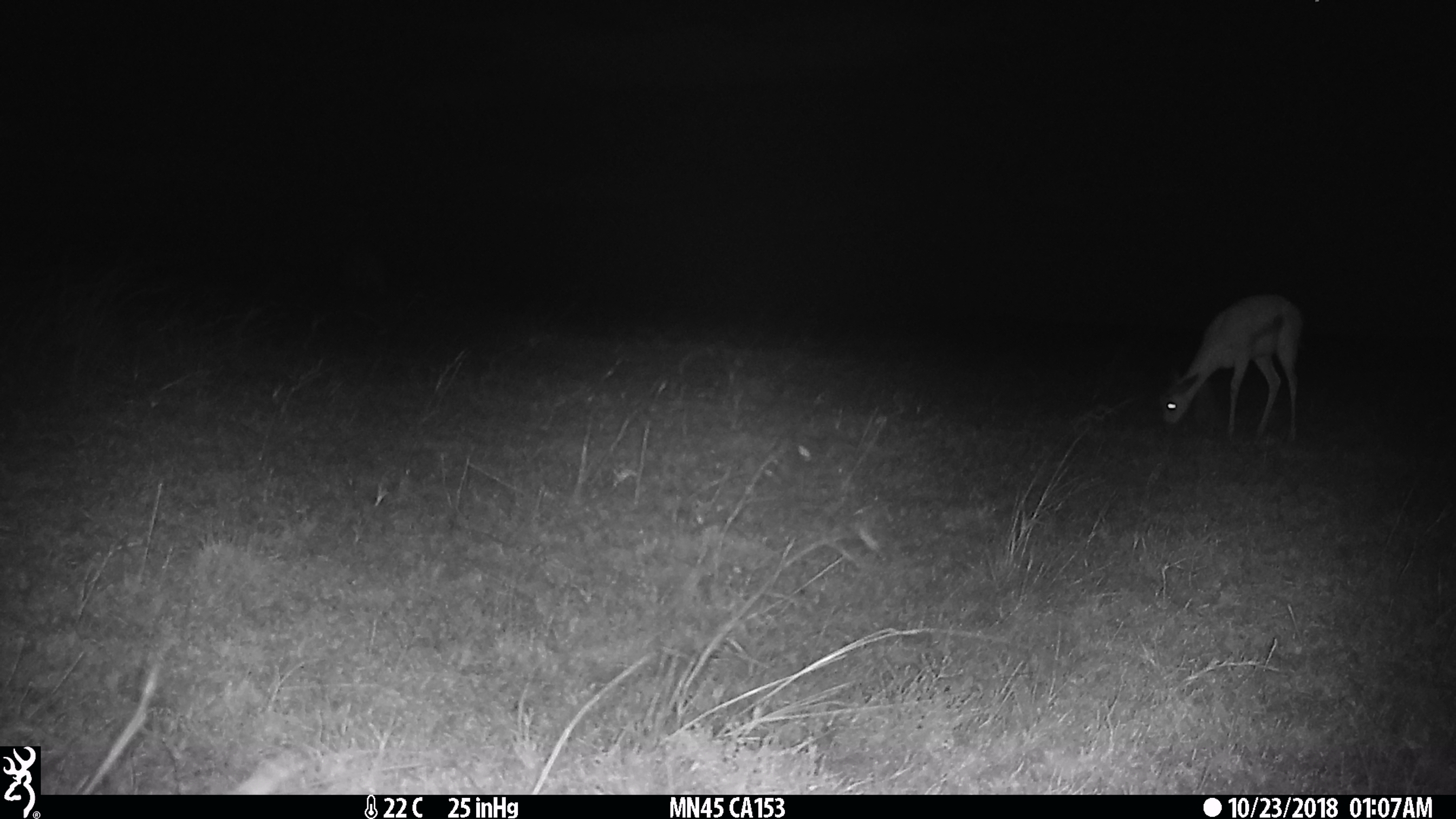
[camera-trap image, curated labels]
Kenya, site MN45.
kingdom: Animalia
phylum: Chordata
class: Mammalia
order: Artiodactyla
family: Bovidae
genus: Eudorcas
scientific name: Eudorcas thomsonii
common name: thomon's gazelle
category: gazelle thomsons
Gazelle thomsons (thomon's gazelle) (Eudorcas thomsonii).